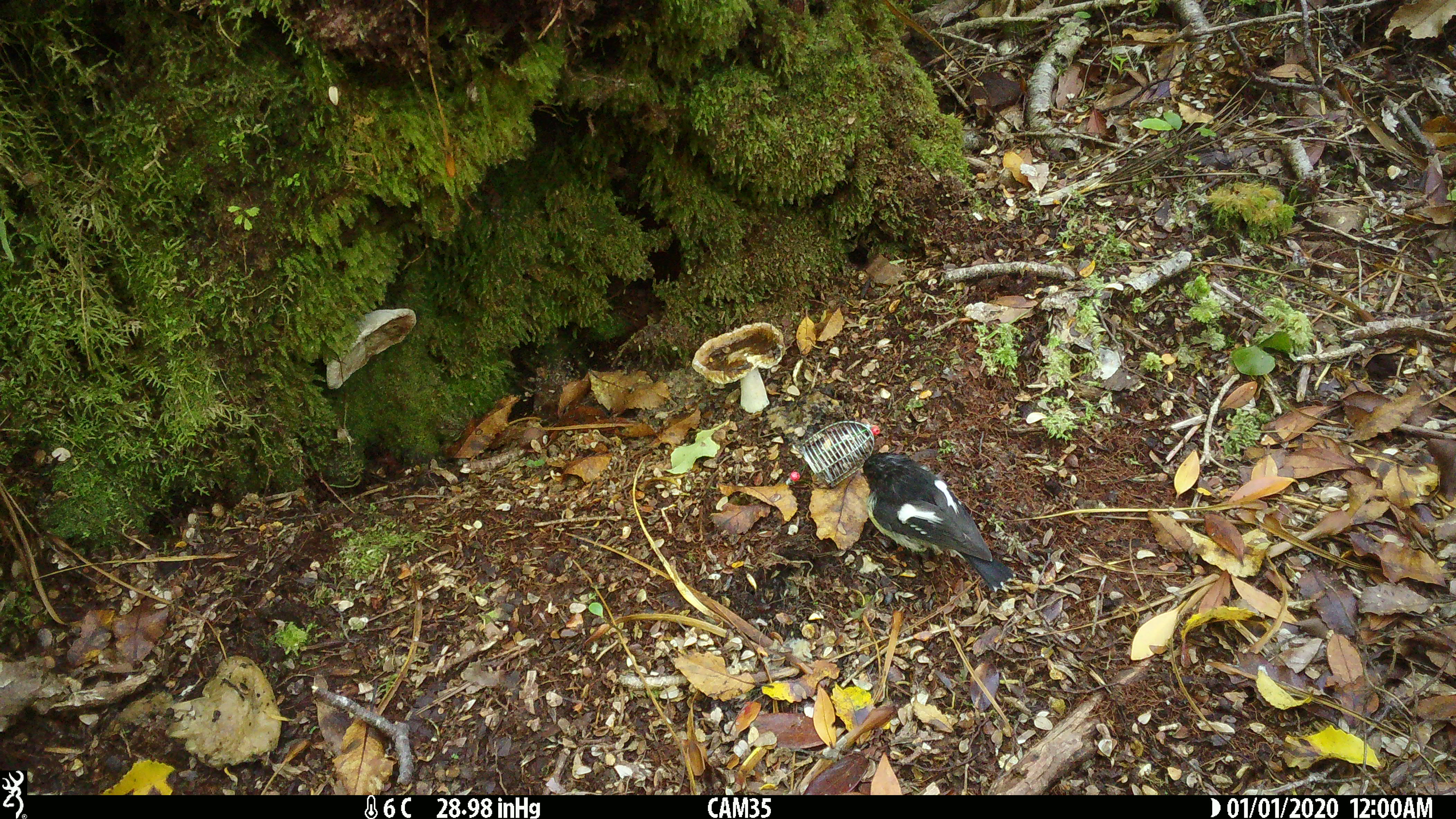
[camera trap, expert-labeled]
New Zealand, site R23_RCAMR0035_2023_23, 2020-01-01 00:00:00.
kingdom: Animalia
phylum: Chordata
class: Aves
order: Passeriformes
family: Petroicidae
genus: Petroica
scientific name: Petroica macrocephala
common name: tomtit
Tomtit (Petroica macrocephala).